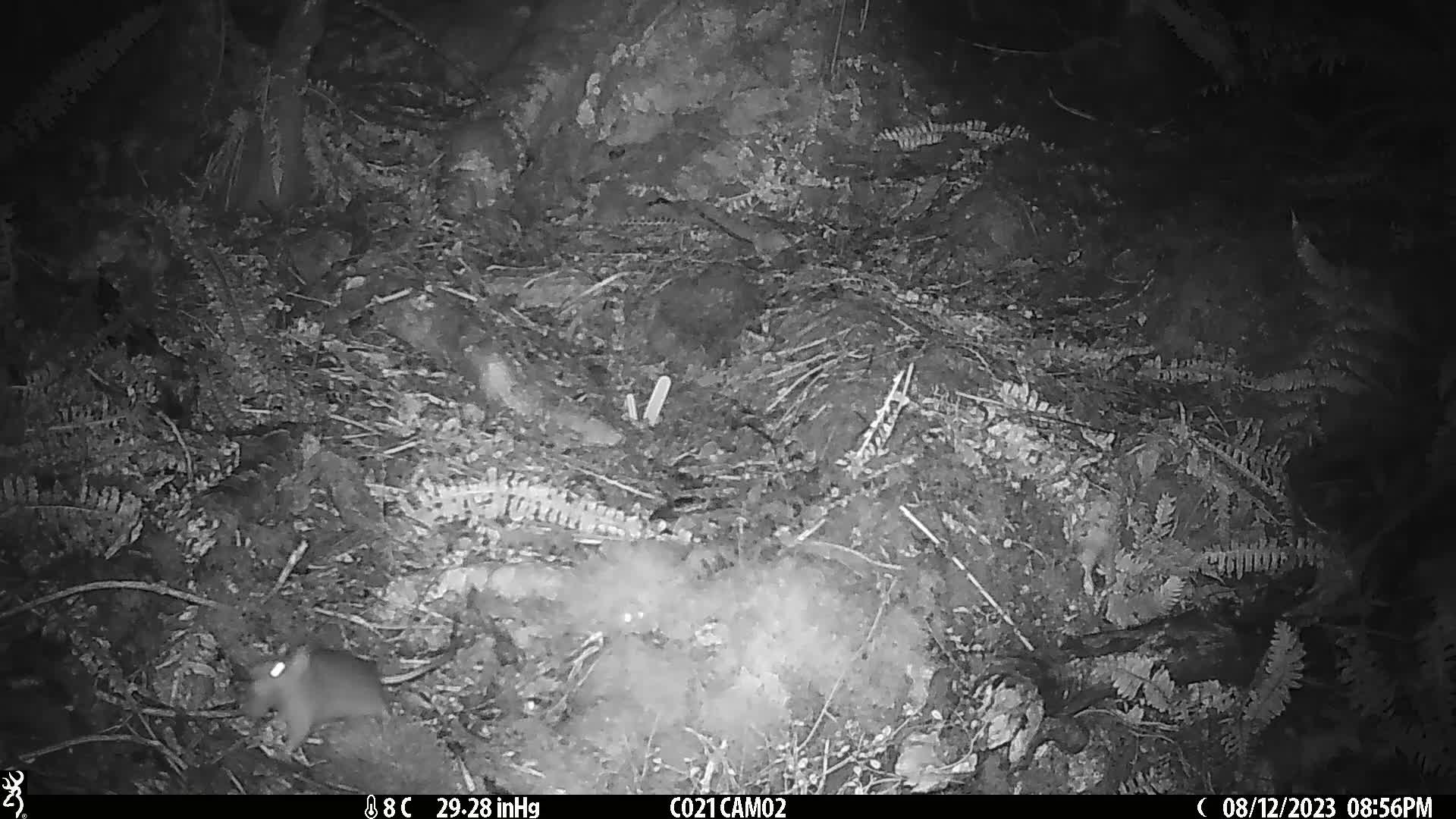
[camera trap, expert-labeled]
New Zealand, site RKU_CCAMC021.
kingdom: Animalia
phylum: Chordata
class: Mammalia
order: Rodentia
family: Muridae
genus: Rattus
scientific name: Rattus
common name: rat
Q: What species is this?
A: Rat (Rattus).